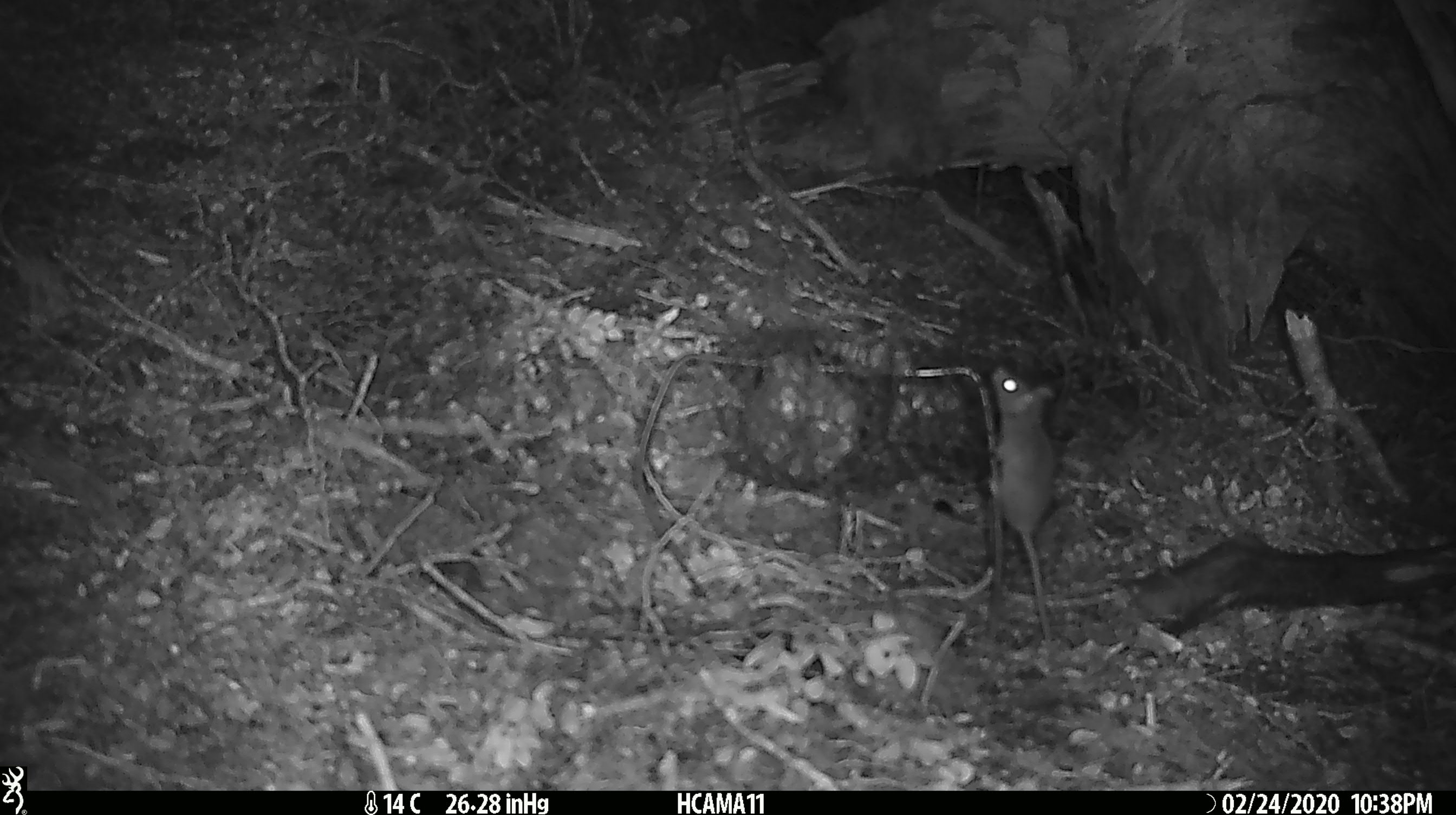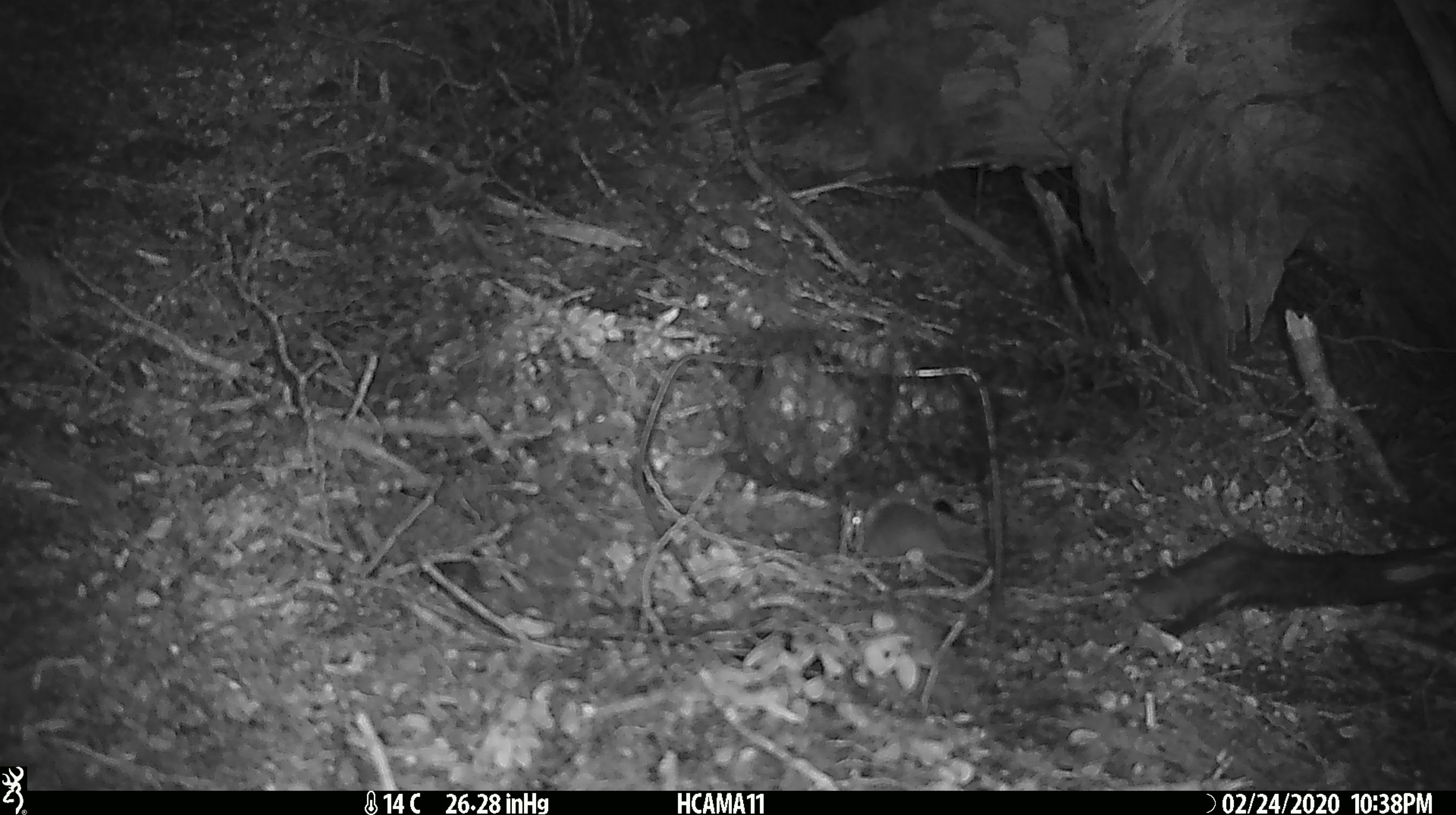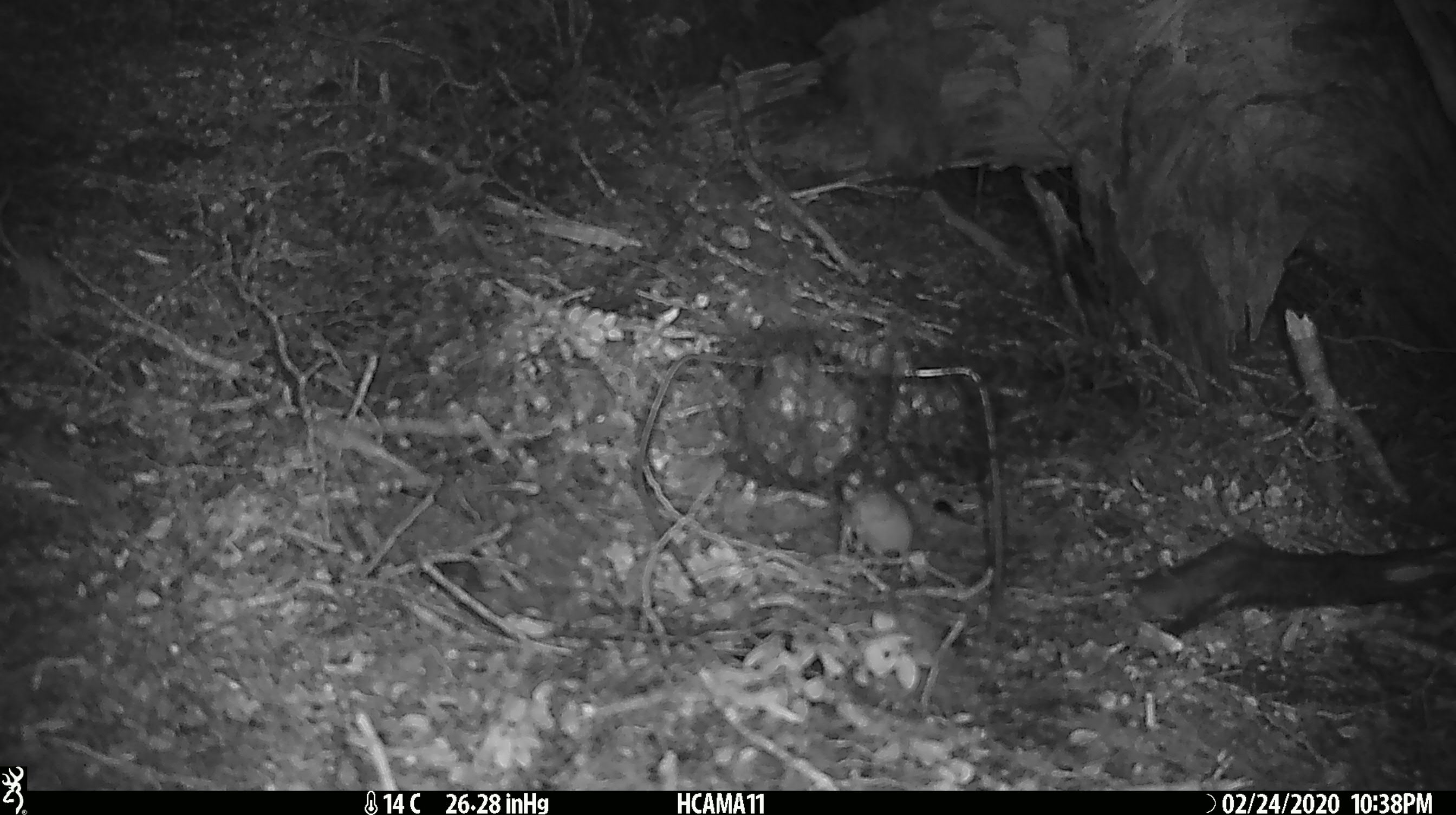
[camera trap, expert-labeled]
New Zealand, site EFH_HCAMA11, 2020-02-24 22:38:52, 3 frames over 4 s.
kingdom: Animalia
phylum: Chordata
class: Mammalia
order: Rodentia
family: Muridae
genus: Mus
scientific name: Mus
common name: mouse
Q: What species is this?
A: Mouse (Mus).